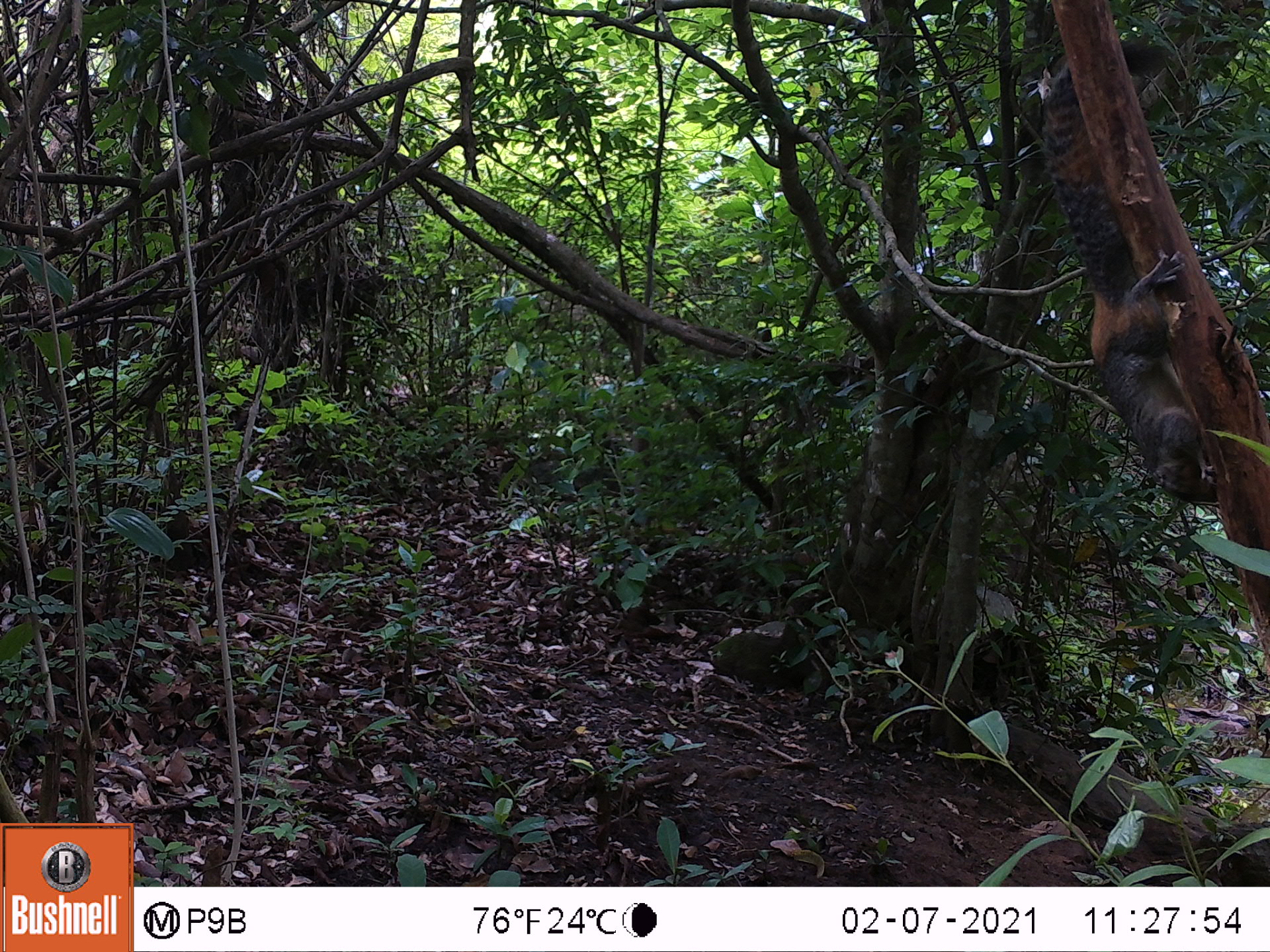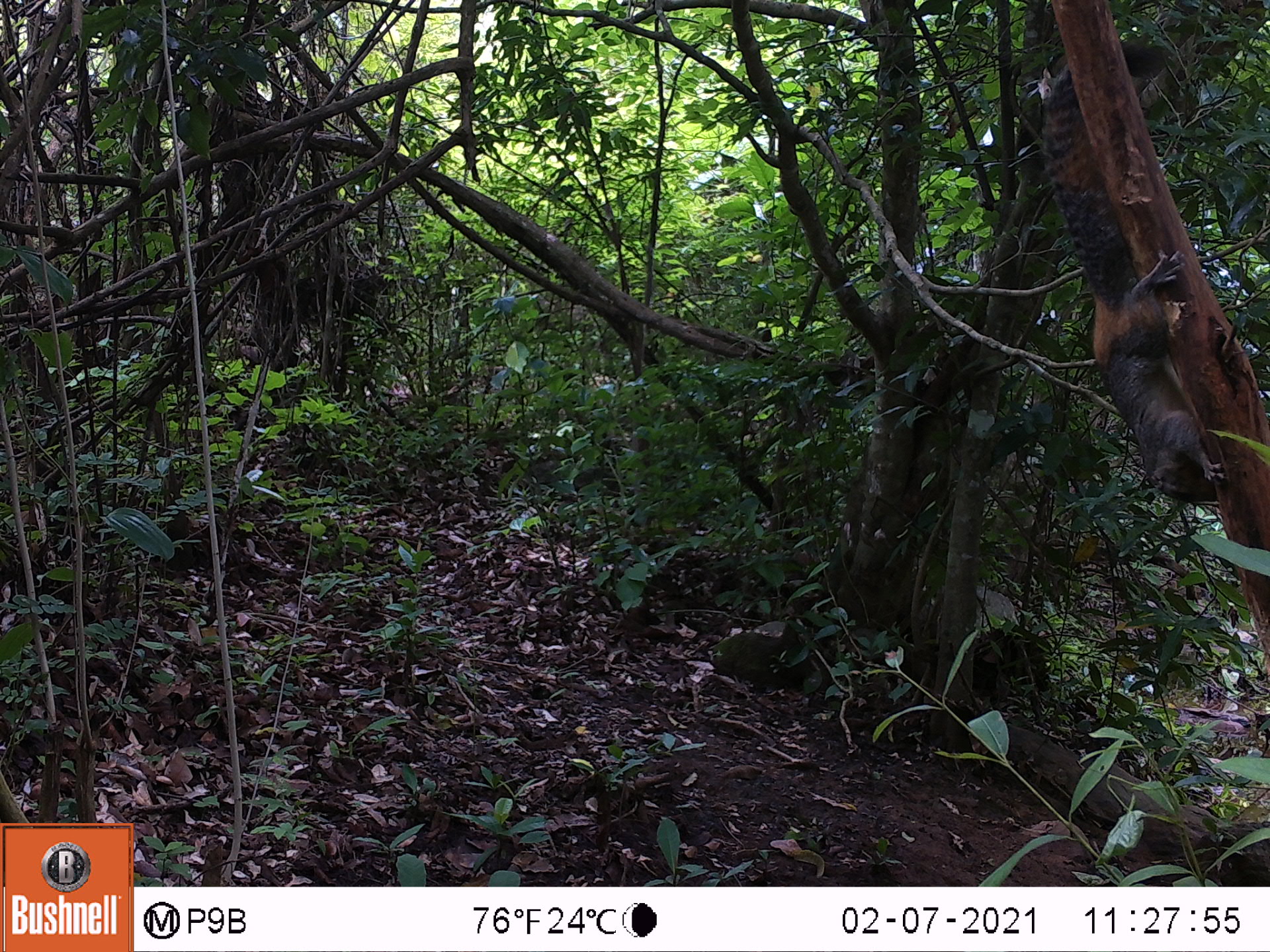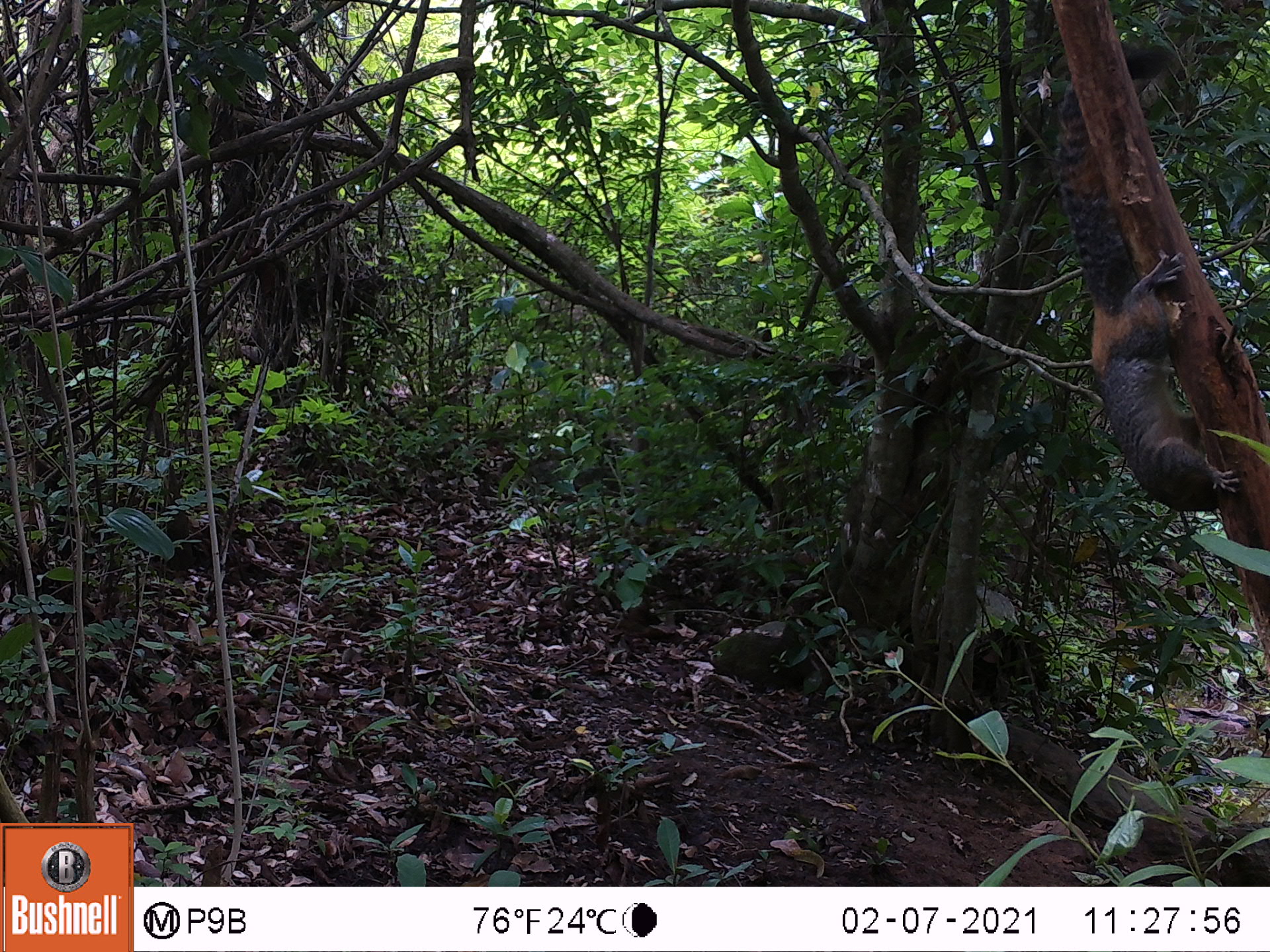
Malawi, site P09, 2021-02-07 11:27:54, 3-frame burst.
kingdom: Animalia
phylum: Chordata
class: Mammalia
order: Rodentia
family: Sciuridae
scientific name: Sciuridae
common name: squirrel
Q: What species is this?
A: Squirrel (Sciuridae).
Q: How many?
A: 1.